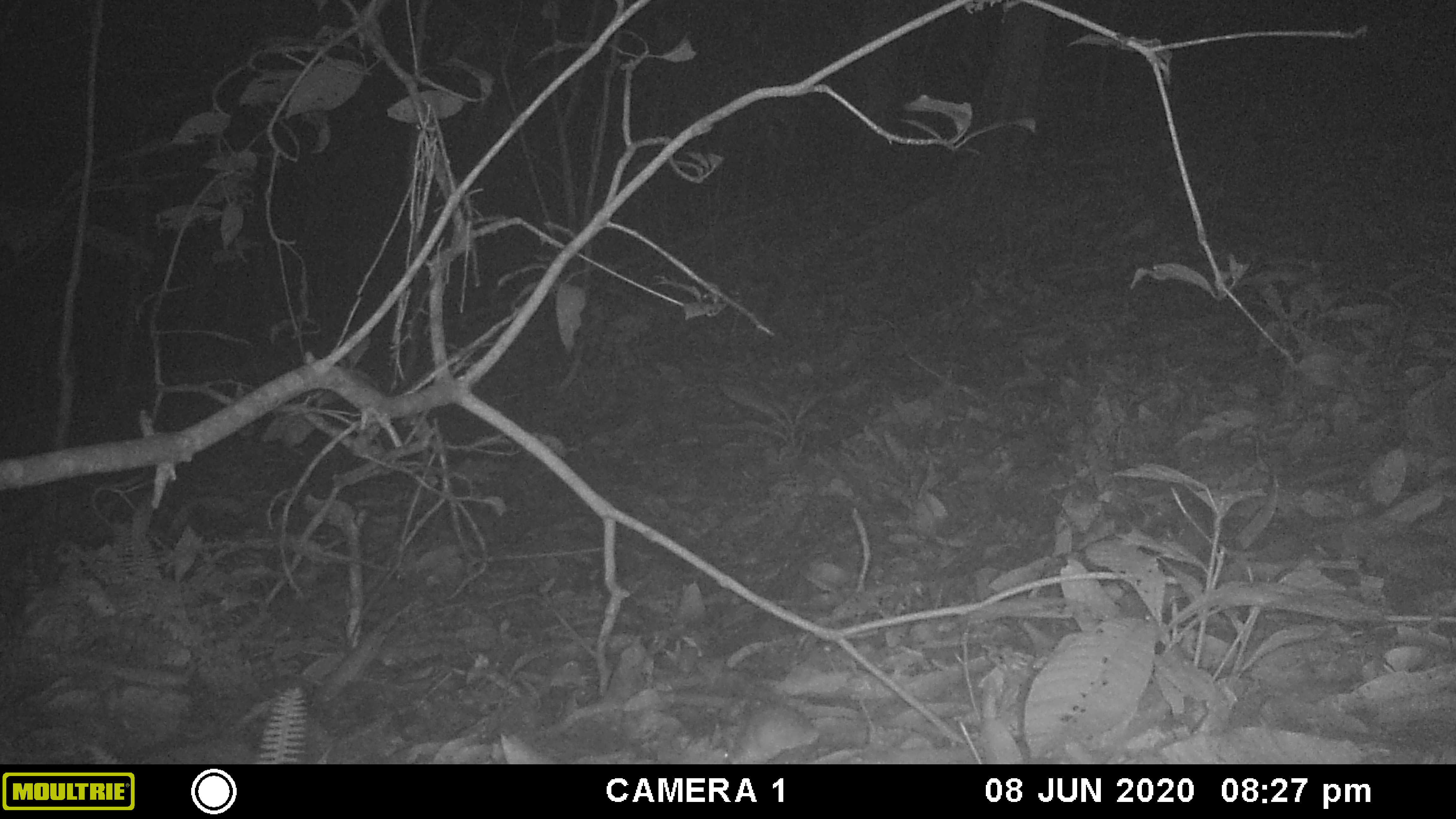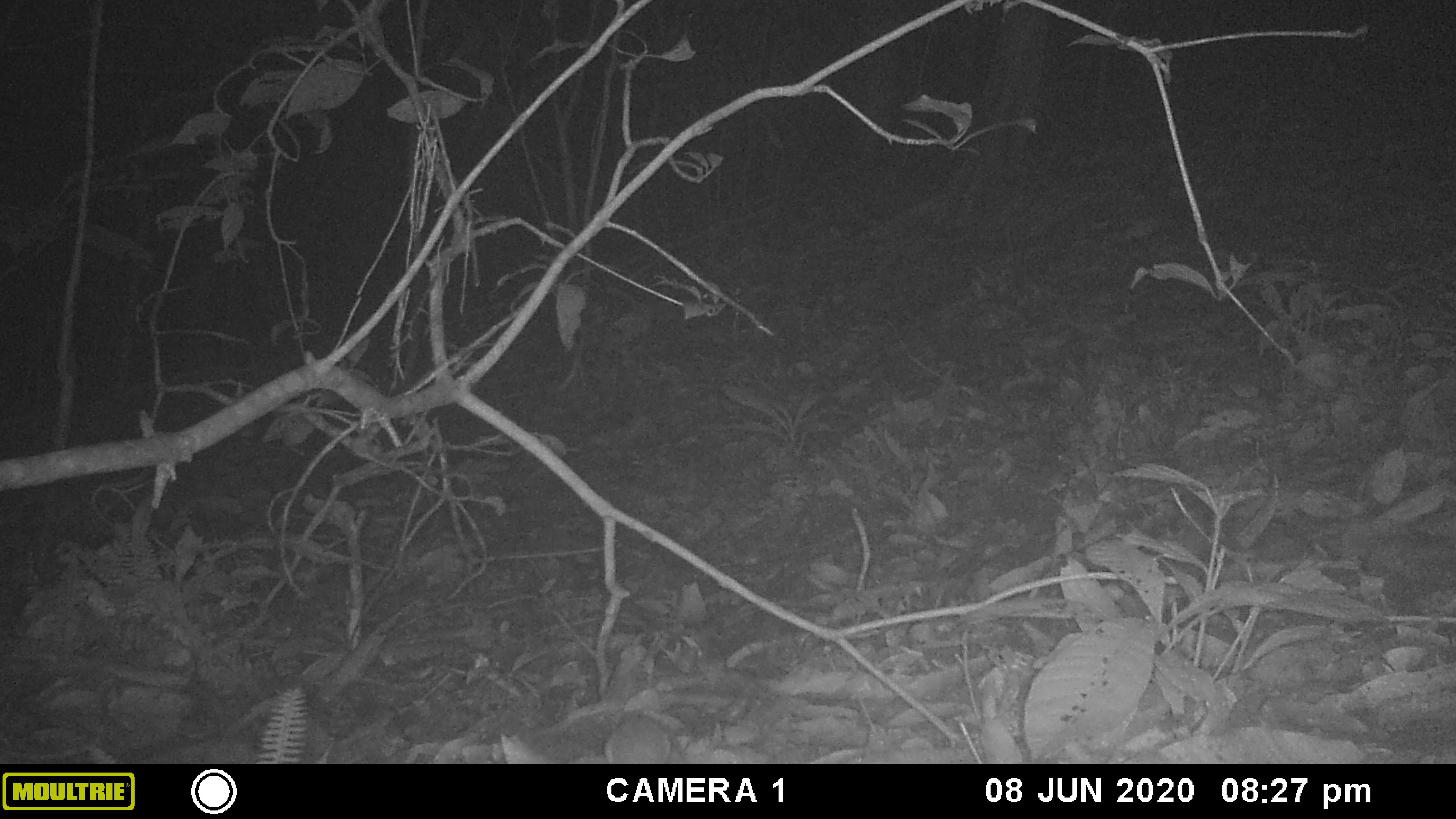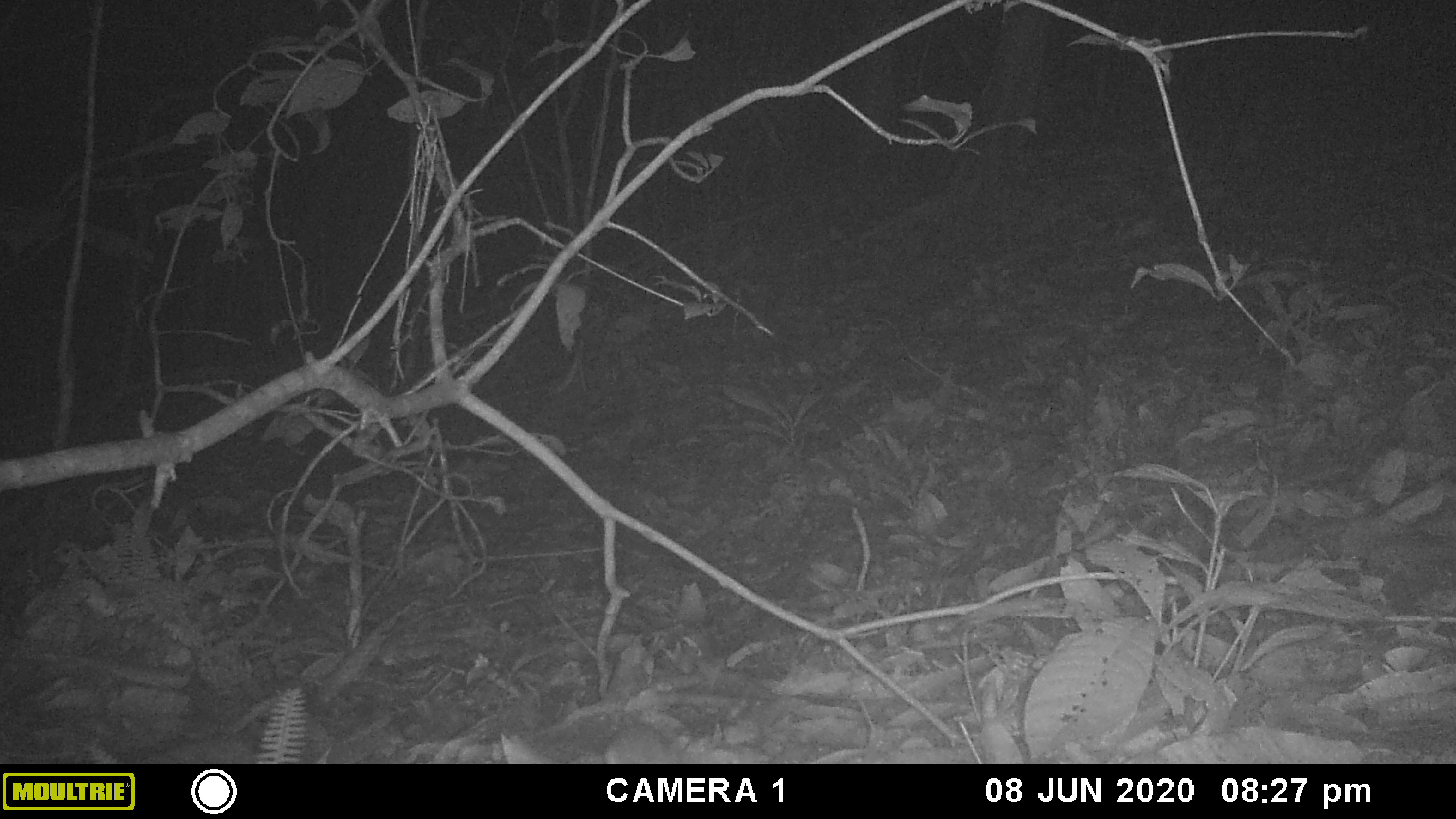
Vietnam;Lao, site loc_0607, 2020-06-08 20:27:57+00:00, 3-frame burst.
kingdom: Animalia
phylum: Chordata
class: Mammalia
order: Rodentia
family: Muridae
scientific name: Muridae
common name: old-world mice and rats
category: unidentified murid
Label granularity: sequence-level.